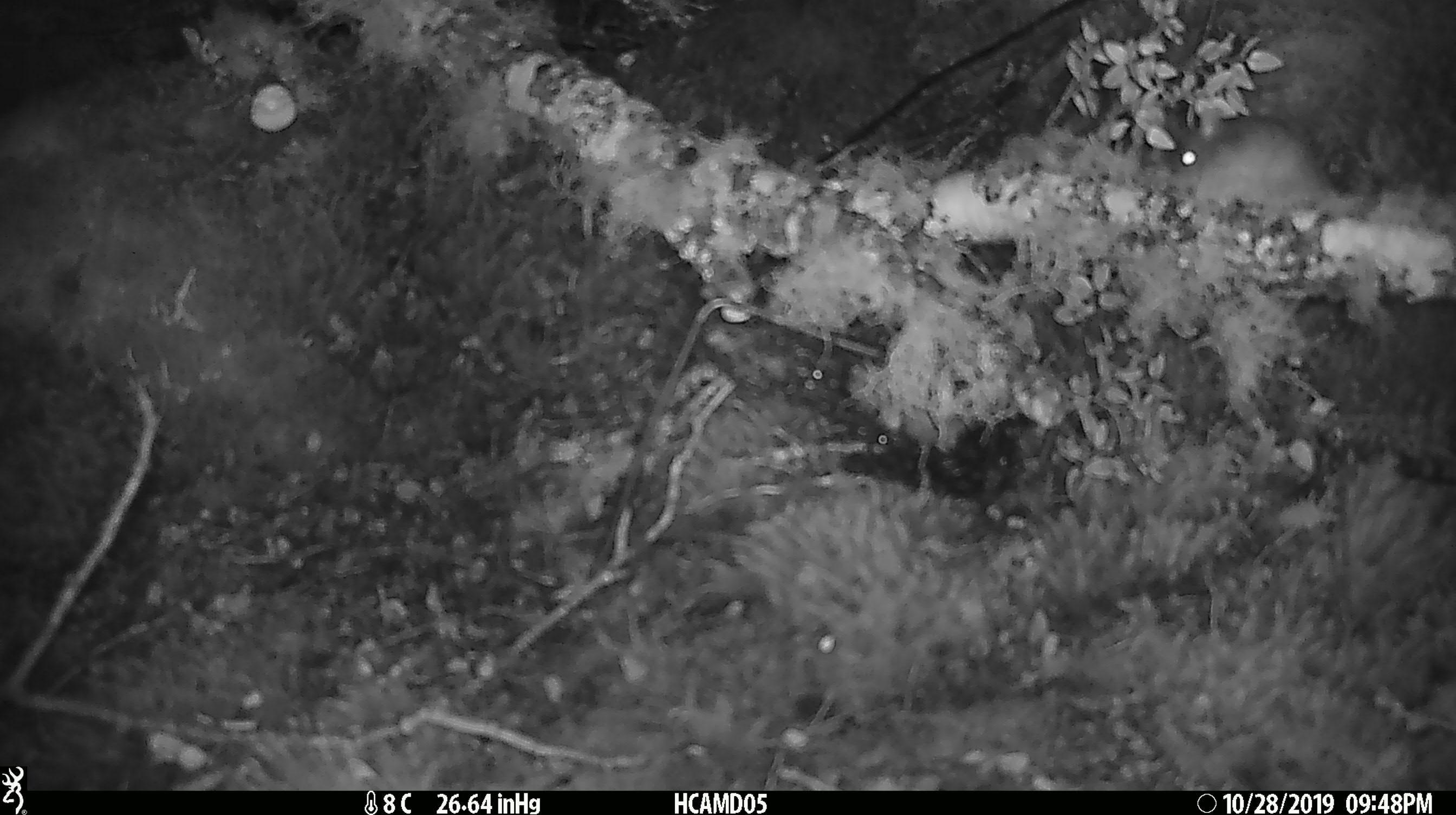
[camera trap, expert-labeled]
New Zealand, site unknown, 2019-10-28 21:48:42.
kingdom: Animalia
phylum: Chordata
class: Mammalia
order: Rodentia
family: Muridae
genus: Mus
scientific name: Mus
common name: mouse